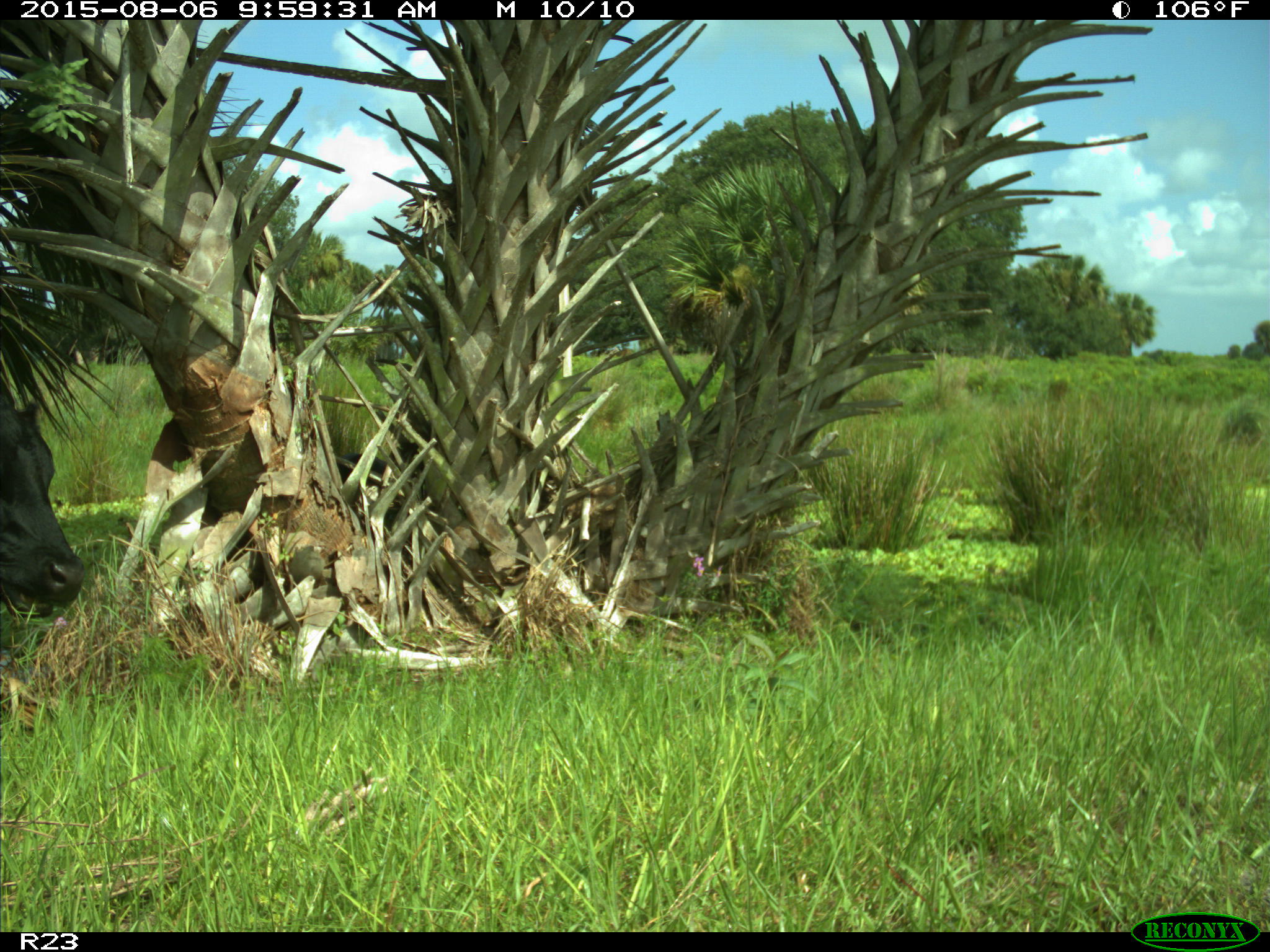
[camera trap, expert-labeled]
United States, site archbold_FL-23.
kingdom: Animalia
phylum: Chordata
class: Mammalia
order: Artiodactyla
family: Bovidae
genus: Bos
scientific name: Bos taurus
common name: domestic cow